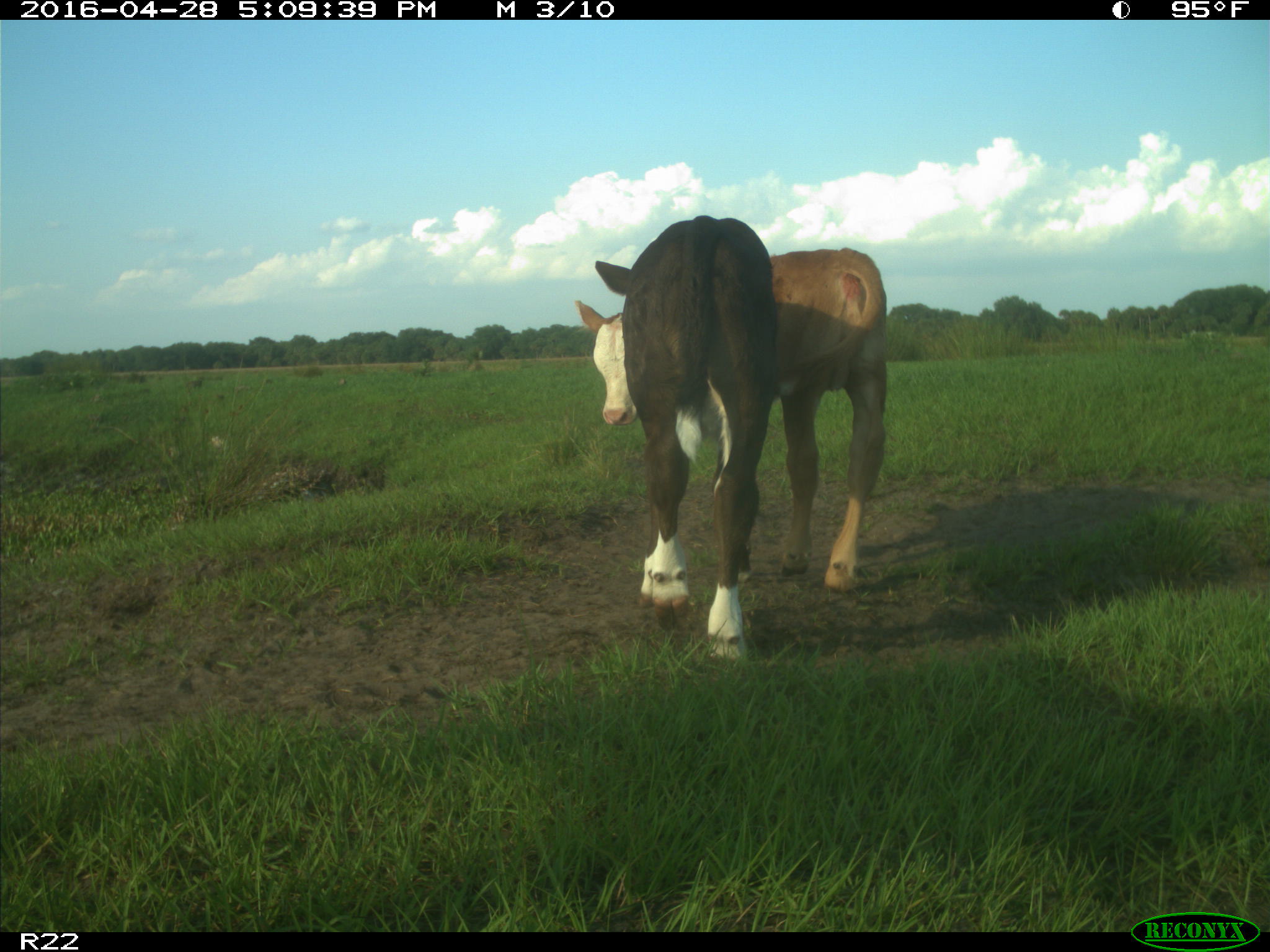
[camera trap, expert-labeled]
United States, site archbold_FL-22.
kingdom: Animalia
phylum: Chordata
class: Mammalia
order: Artiodactyla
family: Bovidae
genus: Bos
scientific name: Bos taurus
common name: domestic cow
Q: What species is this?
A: Bos taurus (domestic cow).